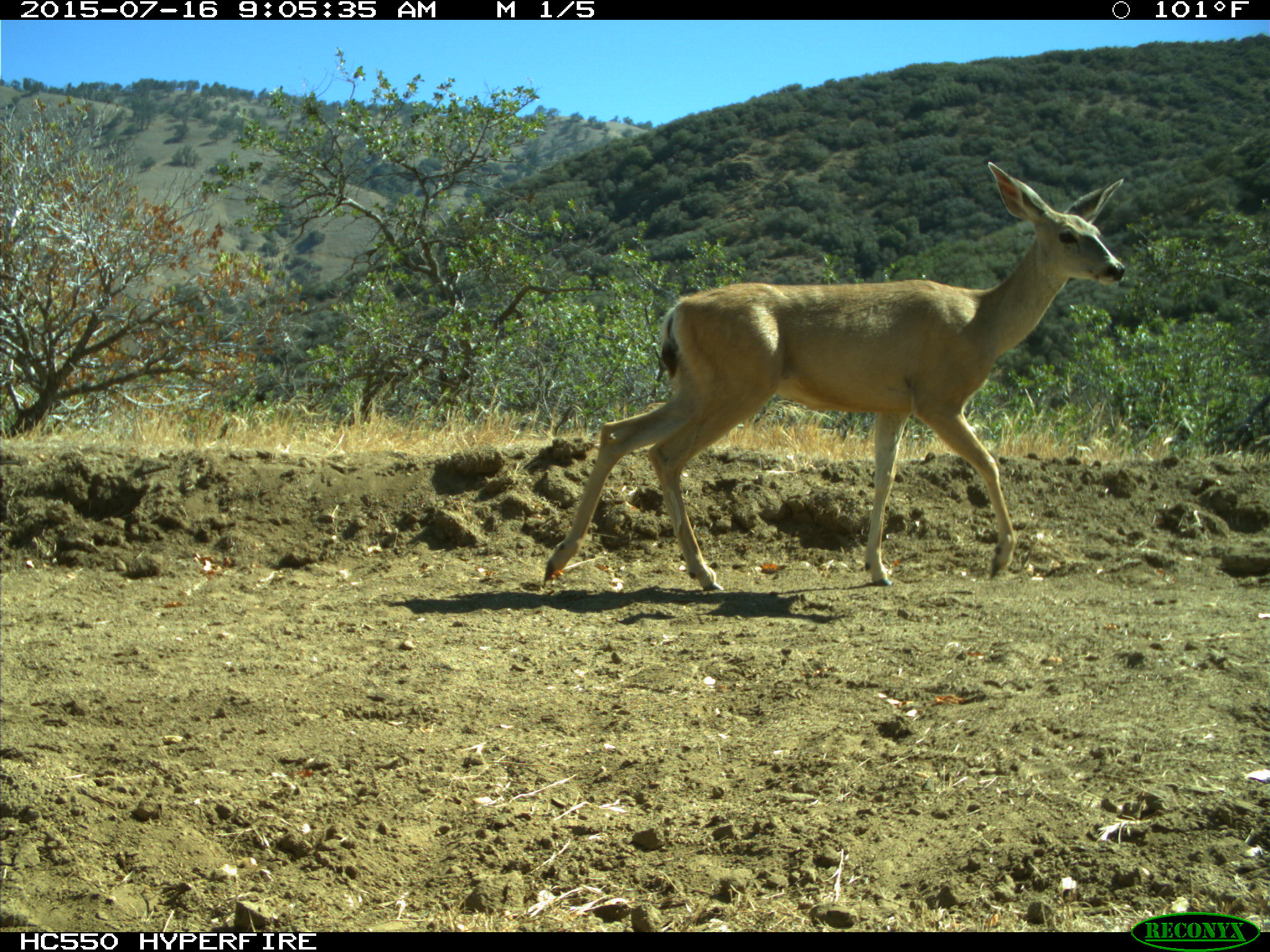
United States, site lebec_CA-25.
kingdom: Animalia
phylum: Chordata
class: Mammalia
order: Artiodactyla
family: Cervidae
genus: Odocoileus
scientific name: Odocoileus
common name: deer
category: unidentified deer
Unidentified deer (deer) (Odocoileus).